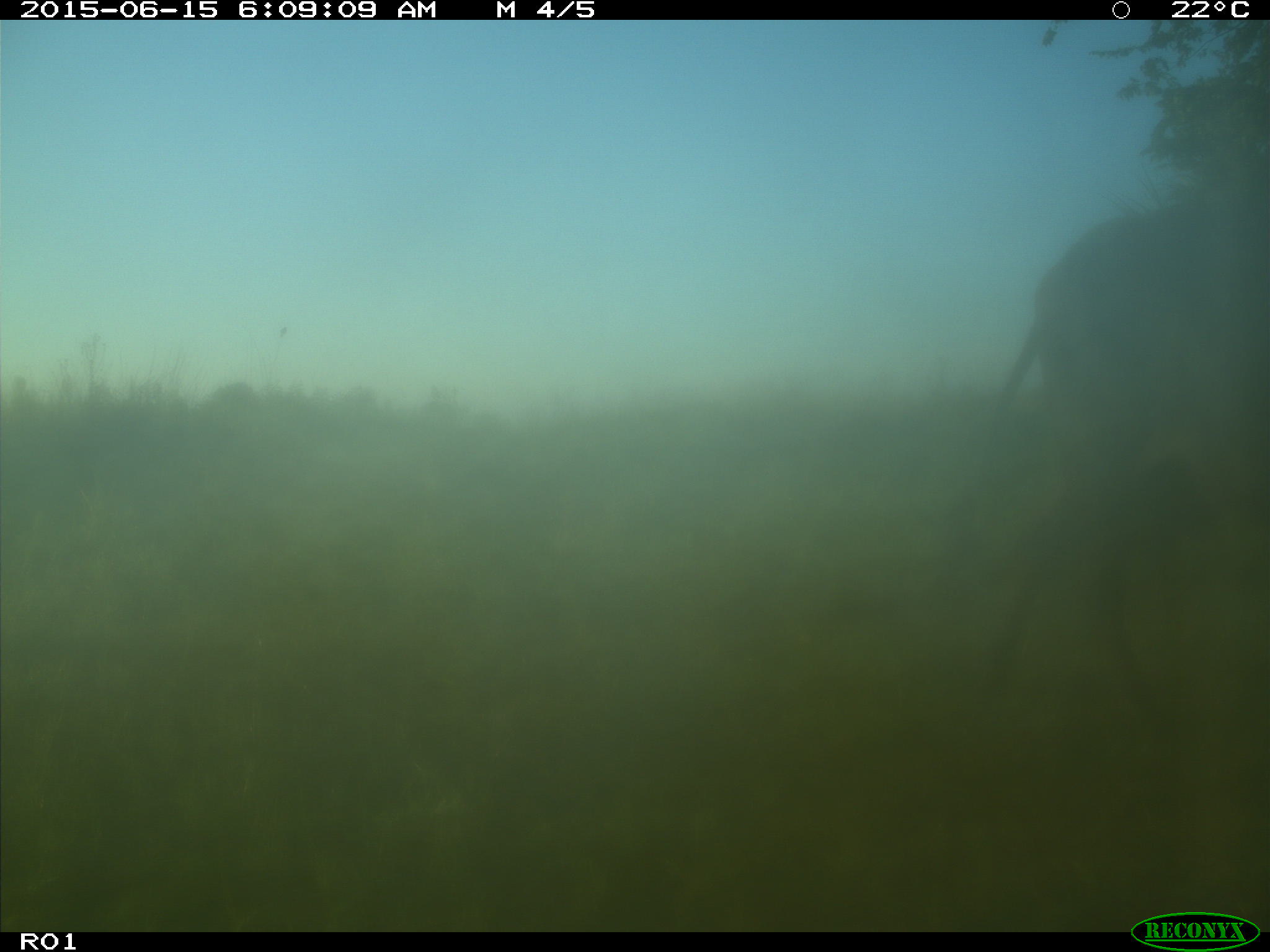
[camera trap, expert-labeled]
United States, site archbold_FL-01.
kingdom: Animalia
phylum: Chordata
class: Mammalia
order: Artiodactyla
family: Bovidae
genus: Bos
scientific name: Bos taurus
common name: domestic cow